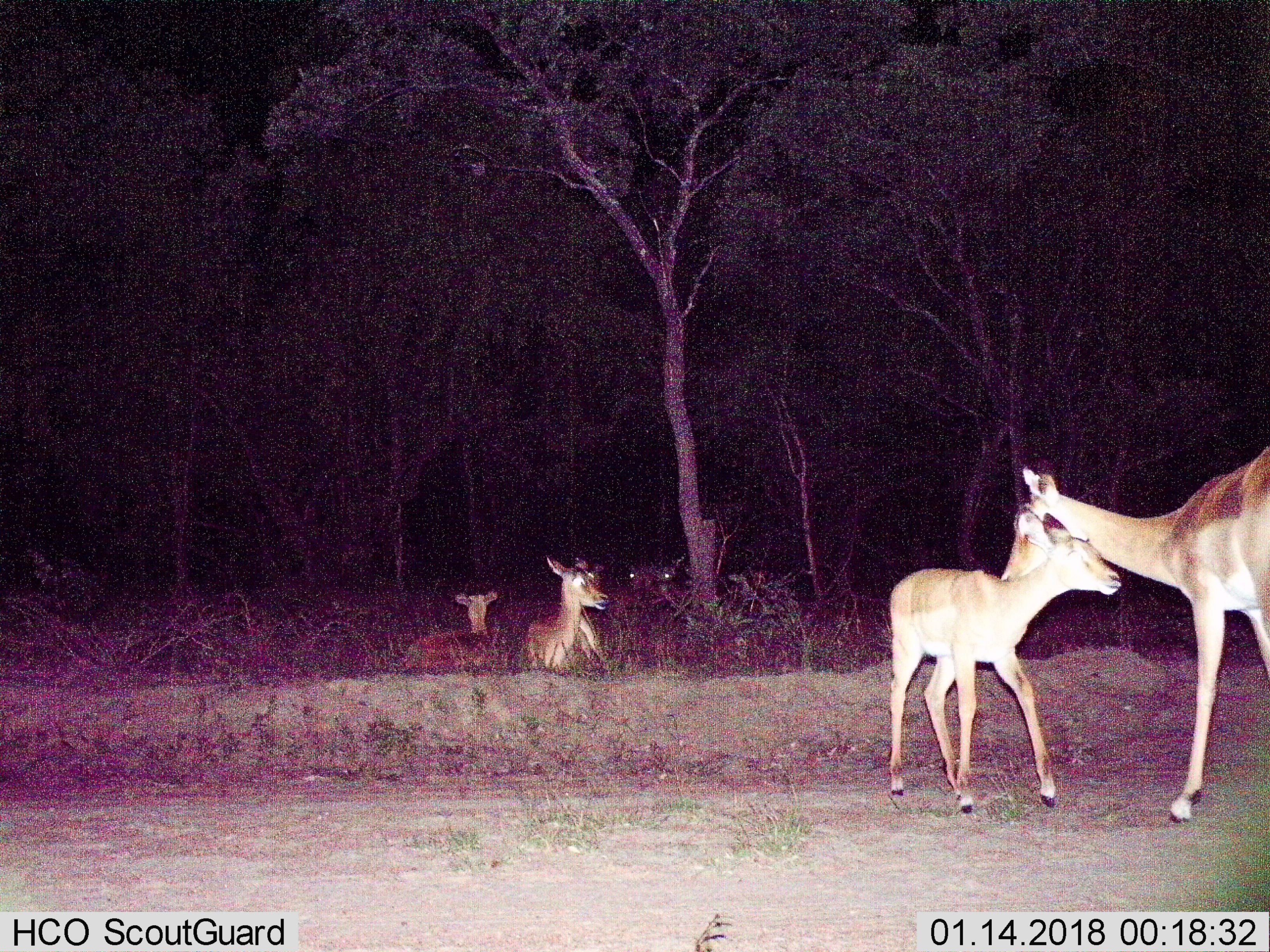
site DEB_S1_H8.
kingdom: Animalia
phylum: Chordata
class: Mammalia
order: Artiodactyla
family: Bovidae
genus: Aepyceros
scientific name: Aepyceros melampus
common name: impala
Impala (Aepyceros melampus), count 6. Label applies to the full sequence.